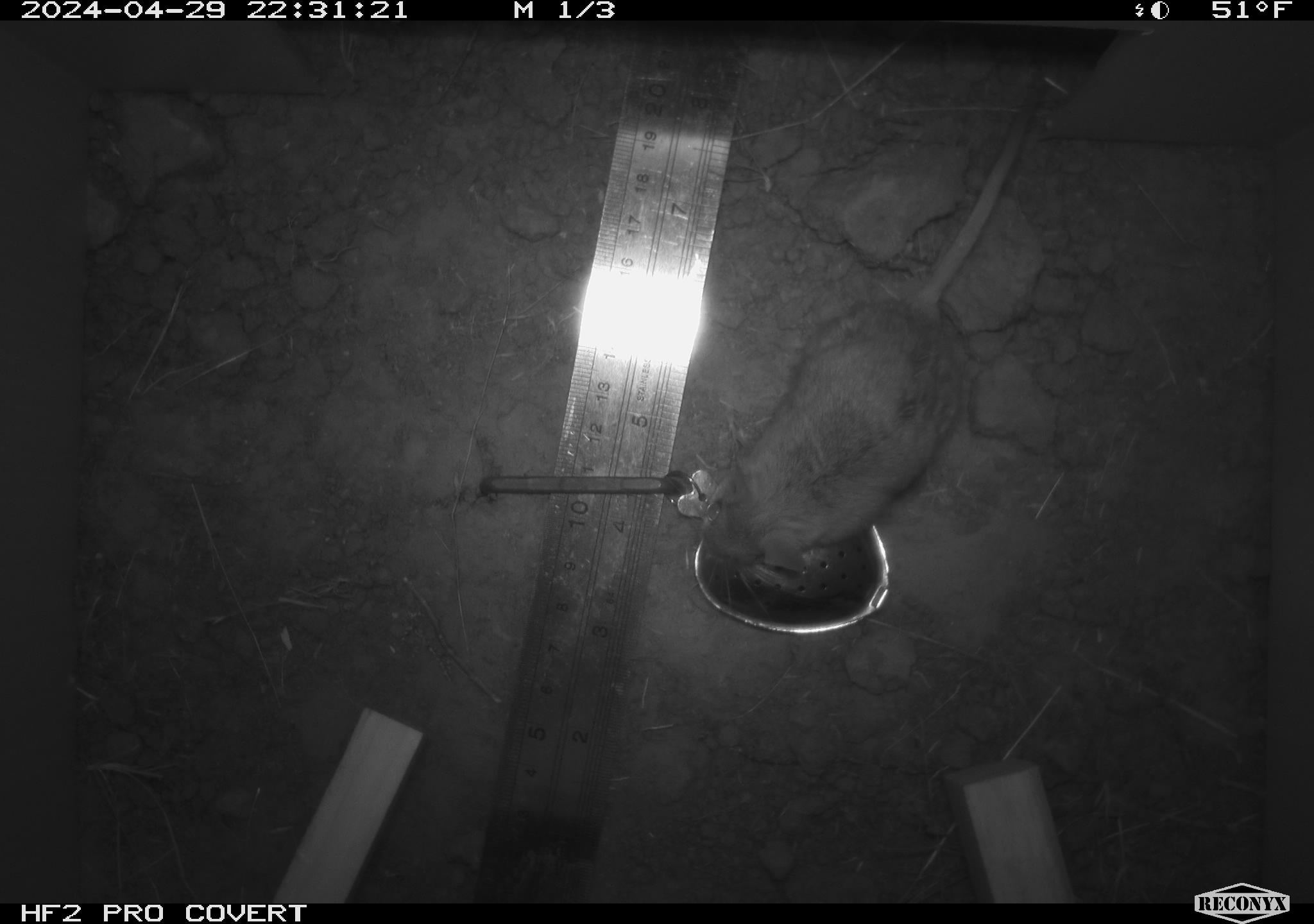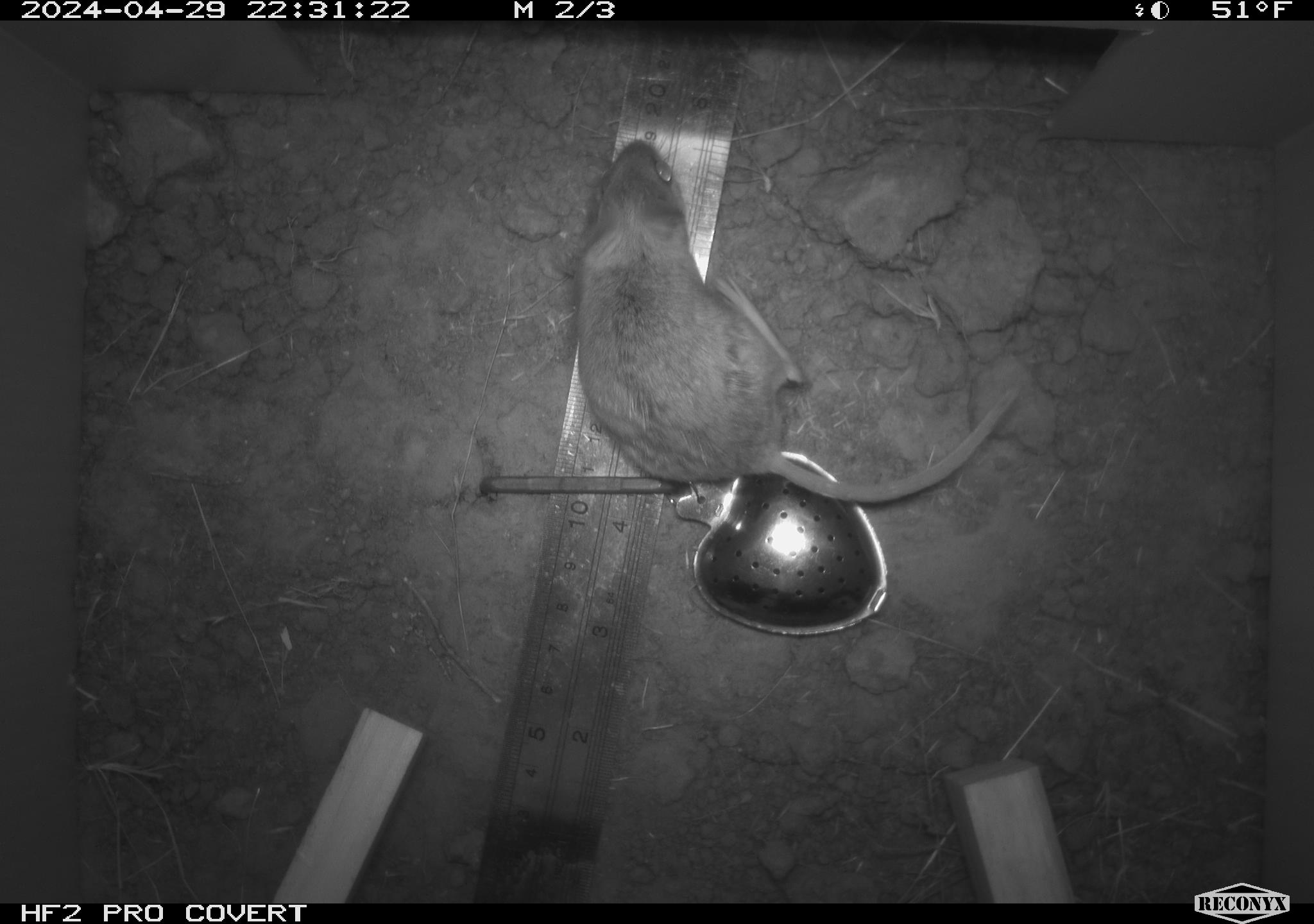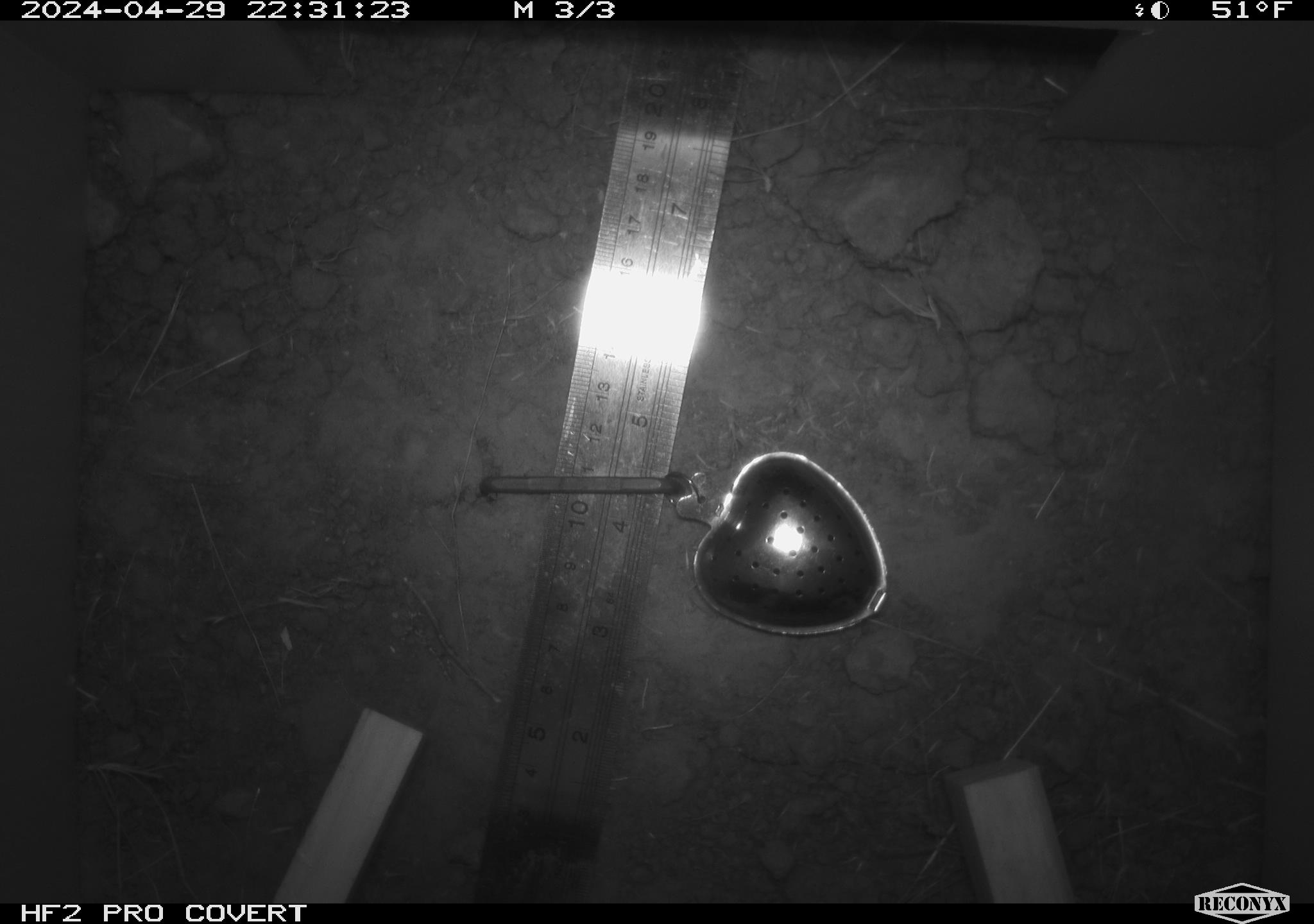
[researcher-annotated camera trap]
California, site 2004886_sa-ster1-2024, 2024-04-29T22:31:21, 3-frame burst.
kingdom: Animalia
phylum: Chordata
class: Mammalia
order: Rodentia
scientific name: Rodentia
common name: mouse species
Mouse species (Rodentia).